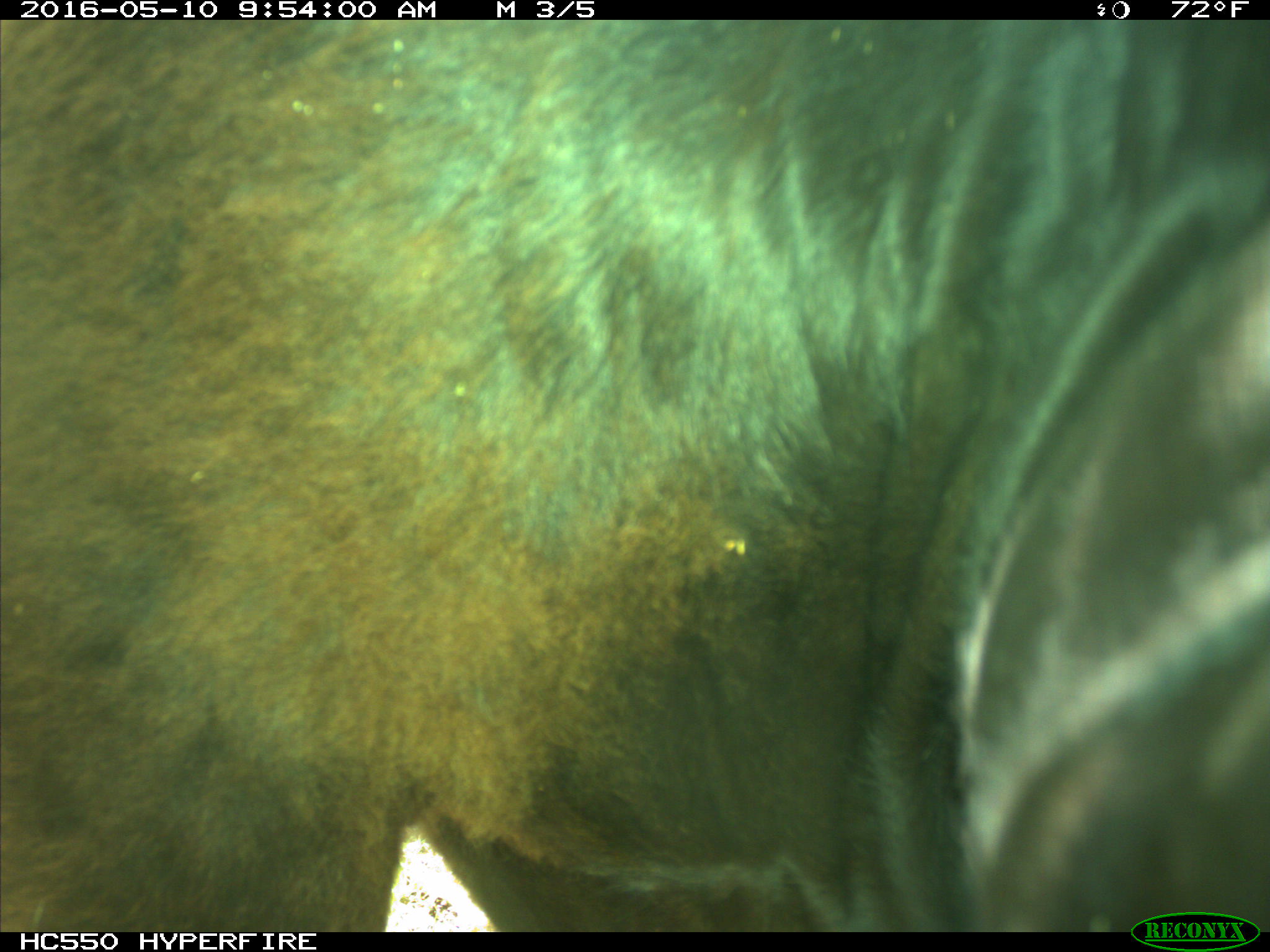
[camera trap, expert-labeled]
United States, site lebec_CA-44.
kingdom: Animalia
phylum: Chordata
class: Mammalia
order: Artiodactyla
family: Bovidae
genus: Bos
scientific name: Bos taurus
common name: domestic cow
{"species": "Bos taurus (domestic cow)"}